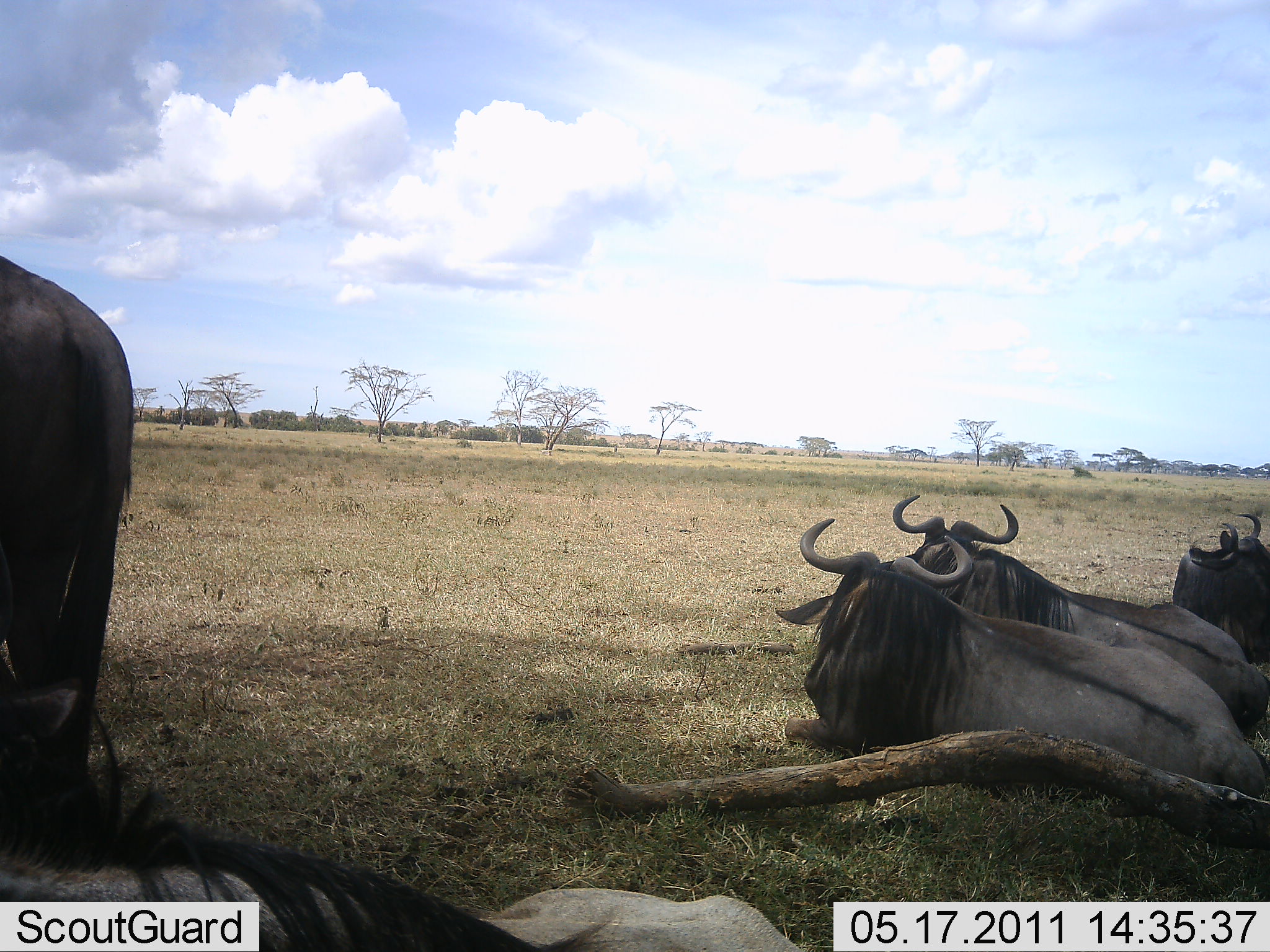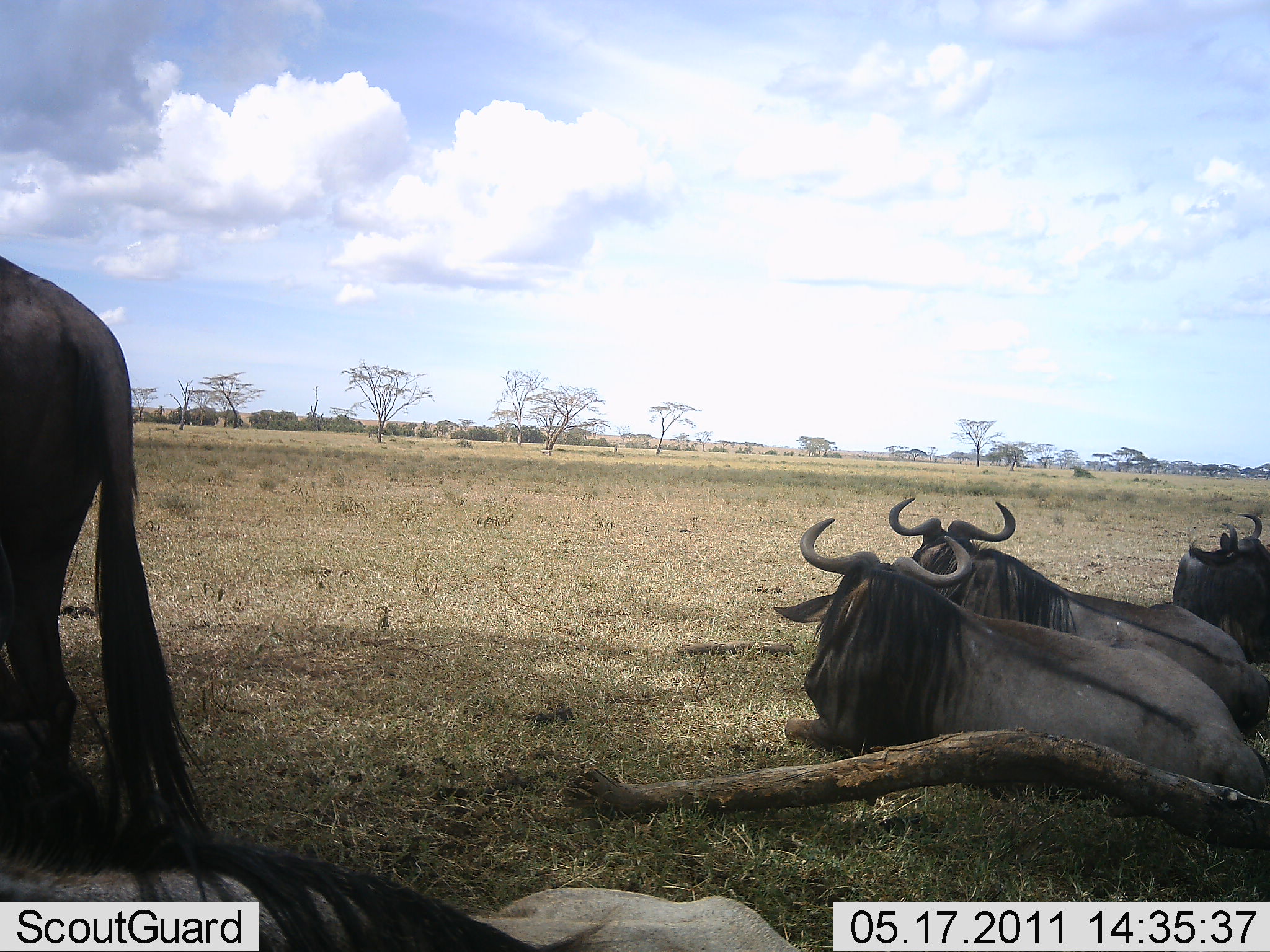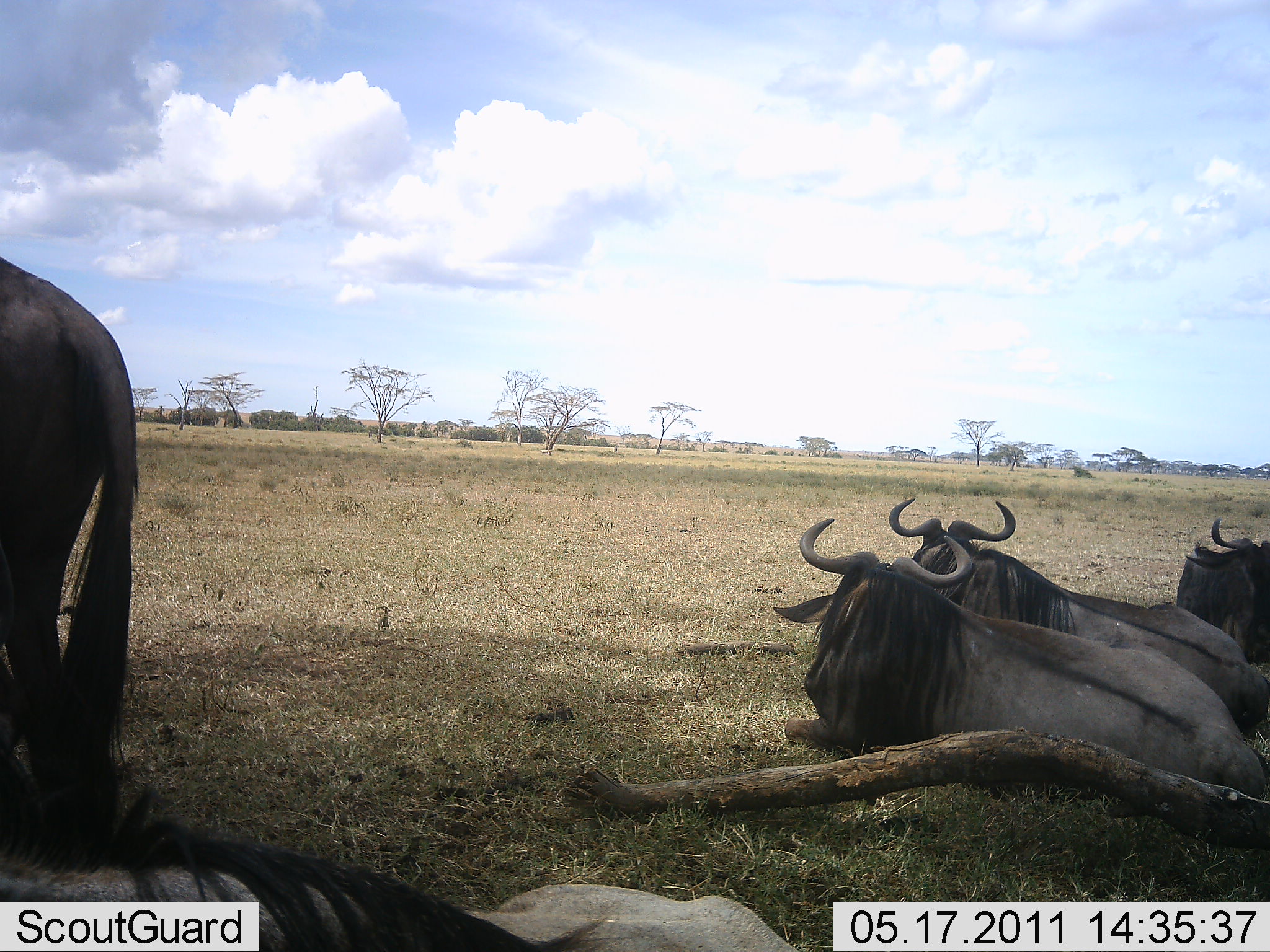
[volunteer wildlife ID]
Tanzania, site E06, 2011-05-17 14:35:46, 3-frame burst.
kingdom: Animalia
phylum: Chordata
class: Mammalia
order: Artiodactyla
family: Bovidae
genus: Connochaetes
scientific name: Connochaetes taurinus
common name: blue wildebeest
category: wildebeest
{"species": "wildebeest (blue wildebeest) (Connochaetes taurinus)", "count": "4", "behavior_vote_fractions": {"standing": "50%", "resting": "100%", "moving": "0%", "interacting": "0%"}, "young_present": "0%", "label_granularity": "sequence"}